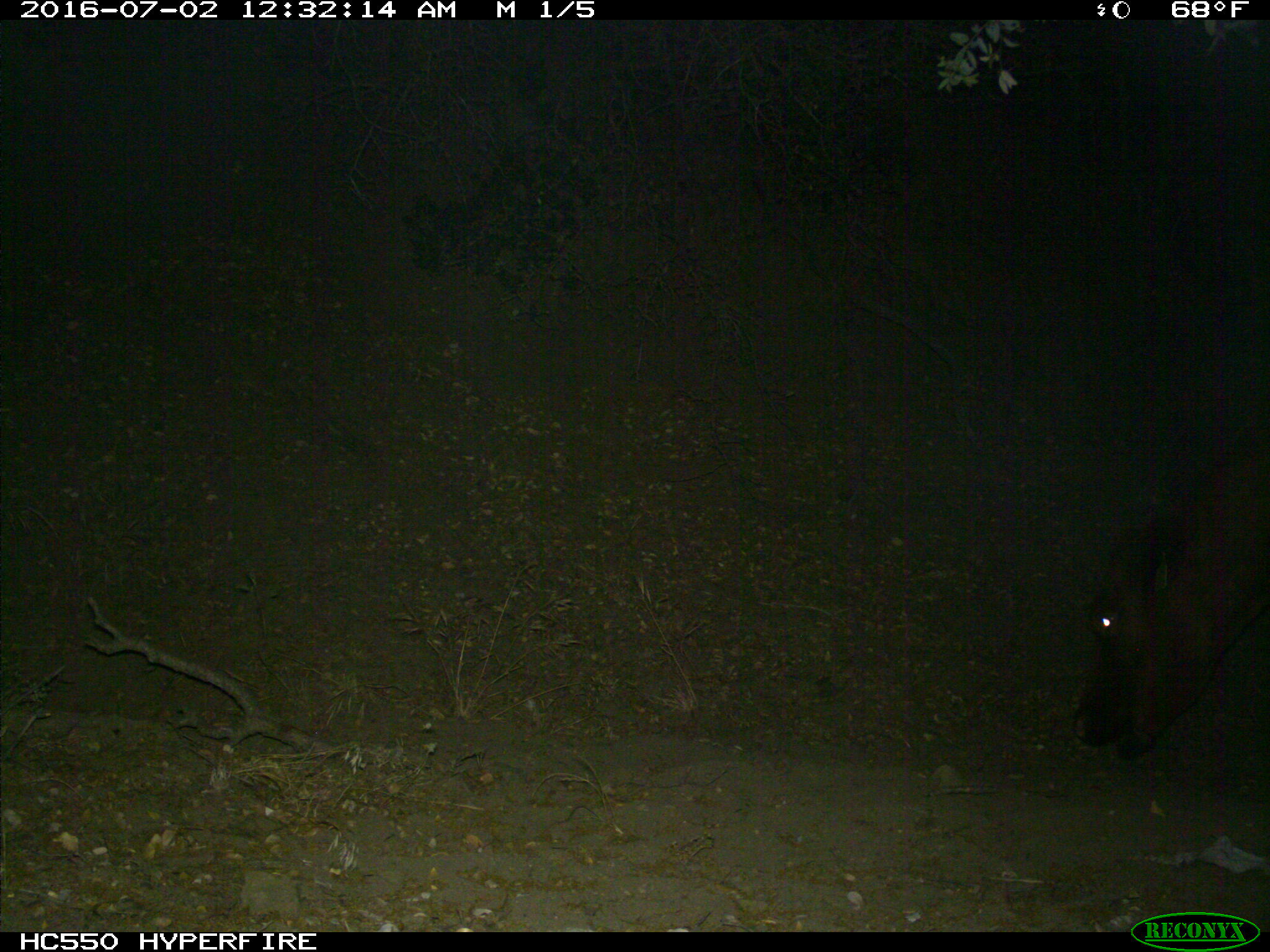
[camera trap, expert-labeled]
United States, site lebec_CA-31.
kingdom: Animalia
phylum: Chordata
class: Mammalia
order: Artiodactyla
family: Bovidae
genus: Bos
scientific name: Bos taurus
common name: domestic cow